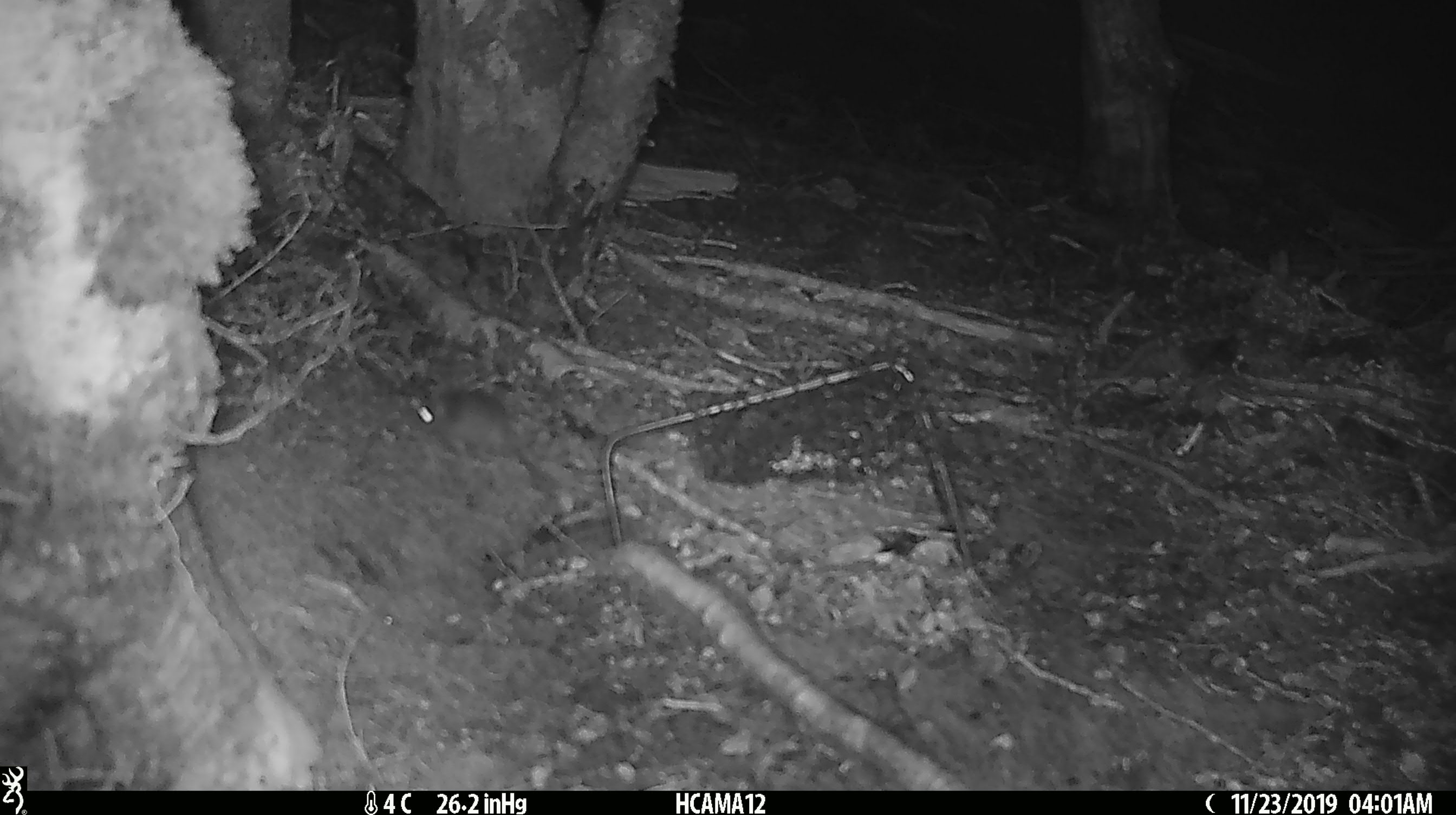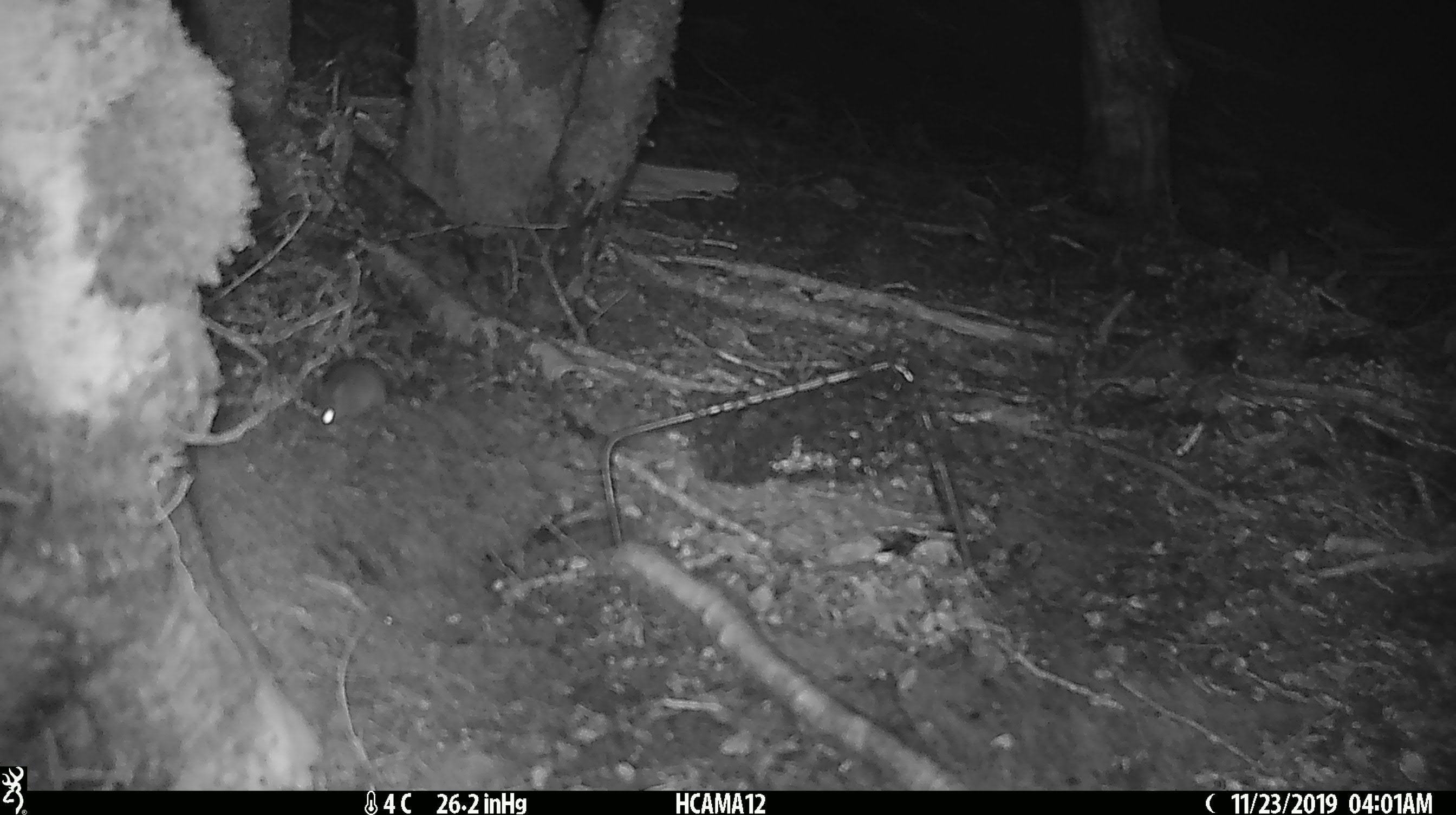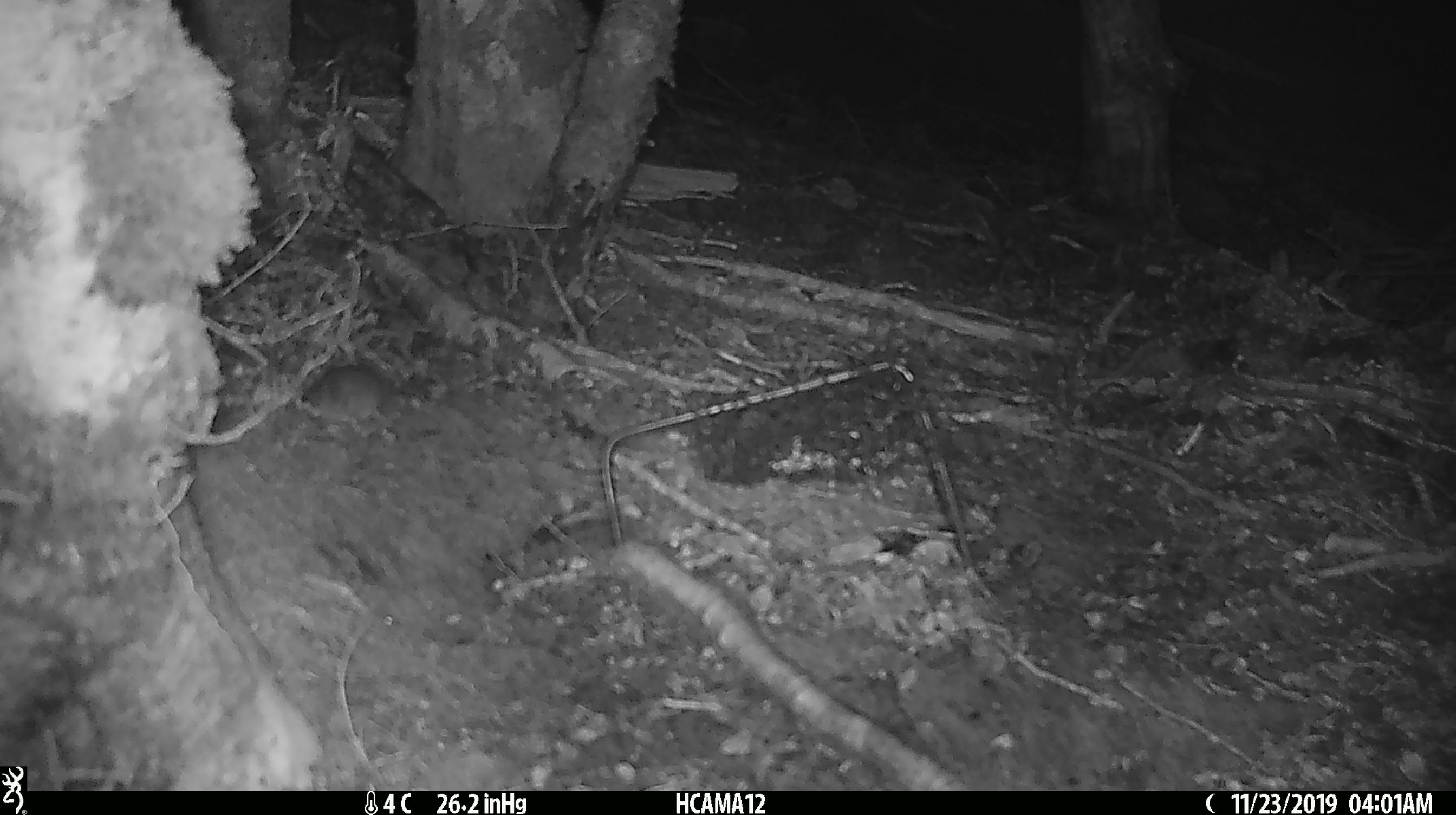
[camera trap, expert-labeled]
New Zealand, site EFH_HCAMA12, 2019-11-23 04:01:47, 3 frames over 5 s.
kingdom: Animalia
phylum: Chordata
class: Mammalia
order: Rodentia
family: Muridae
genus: Mus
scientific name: Mus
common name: mouse